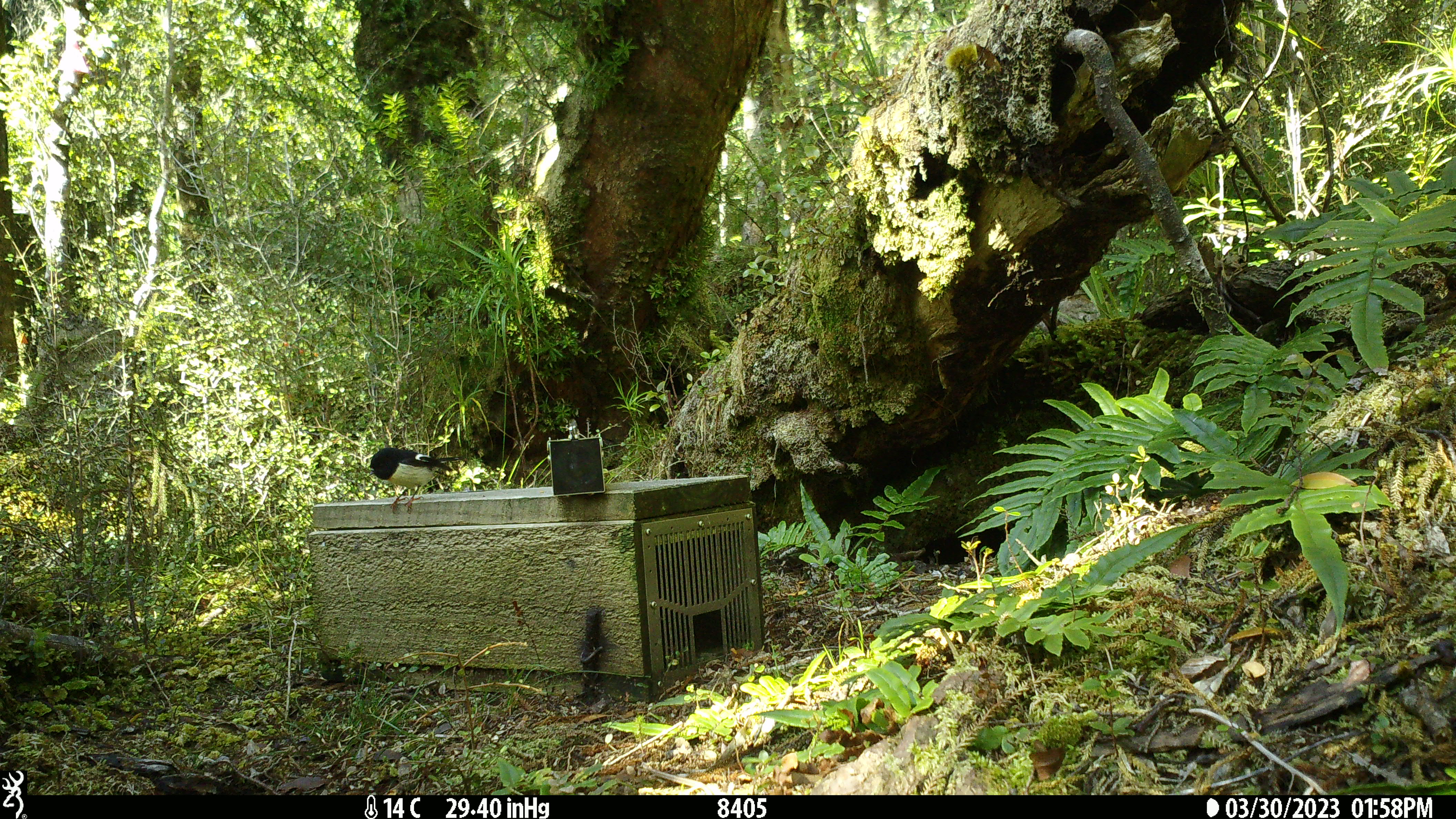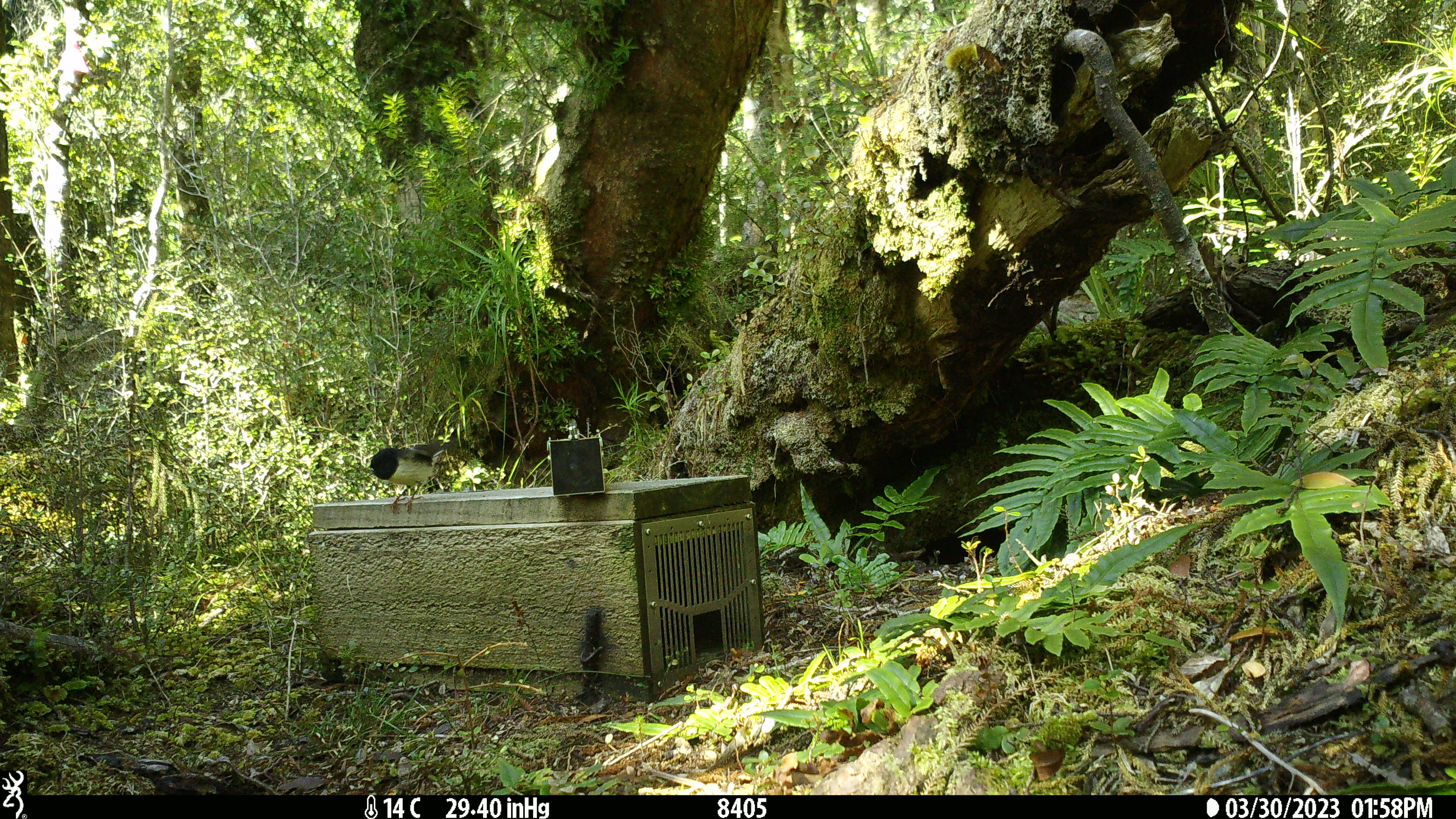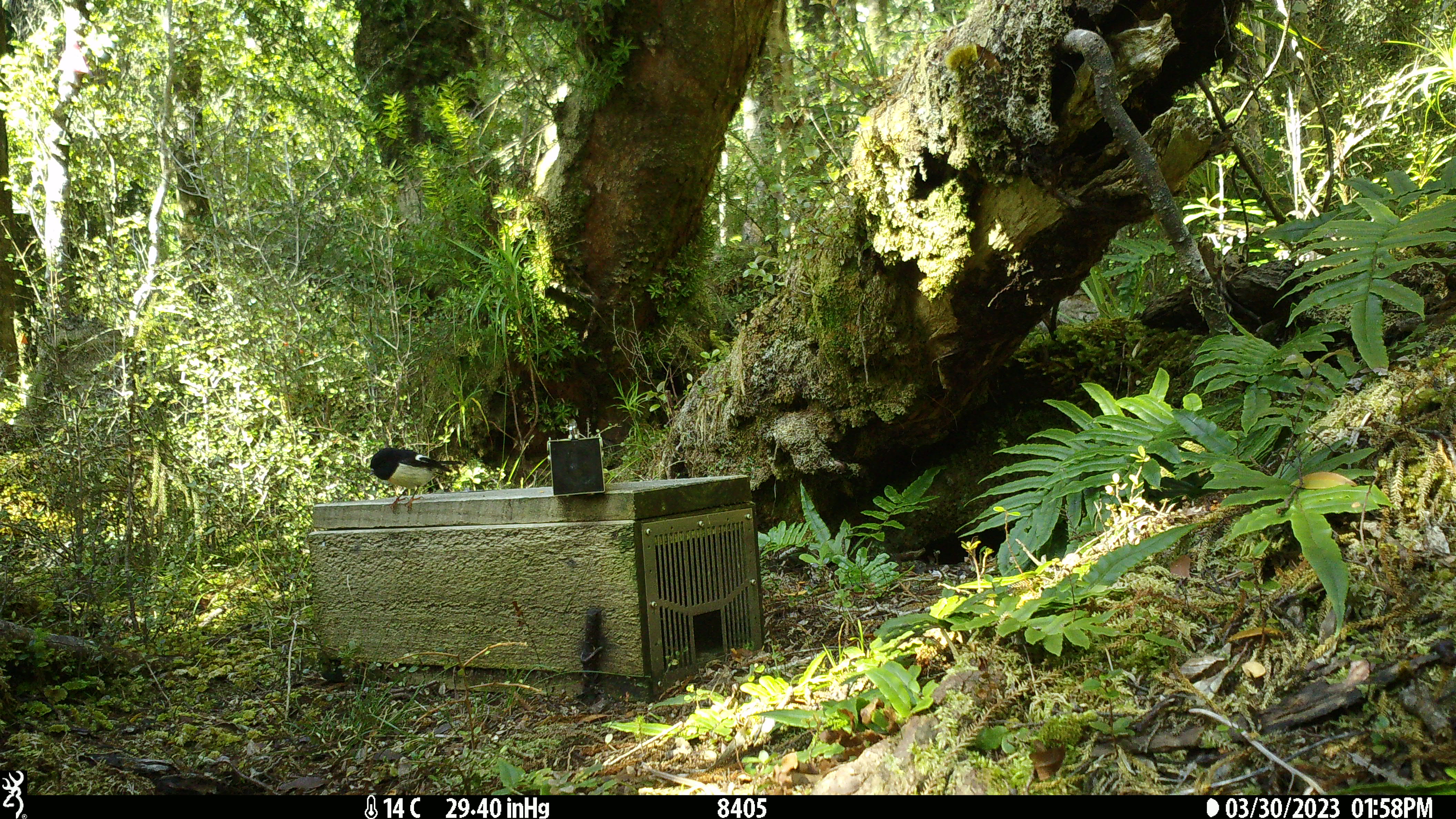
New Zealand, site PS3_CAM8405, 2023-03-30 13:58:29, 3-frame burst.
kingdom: Animalia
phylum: Chordata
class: Aves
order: Passeriformes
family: Petroicidae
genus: Petroica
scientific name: Petroica macrocephala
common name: tomtit